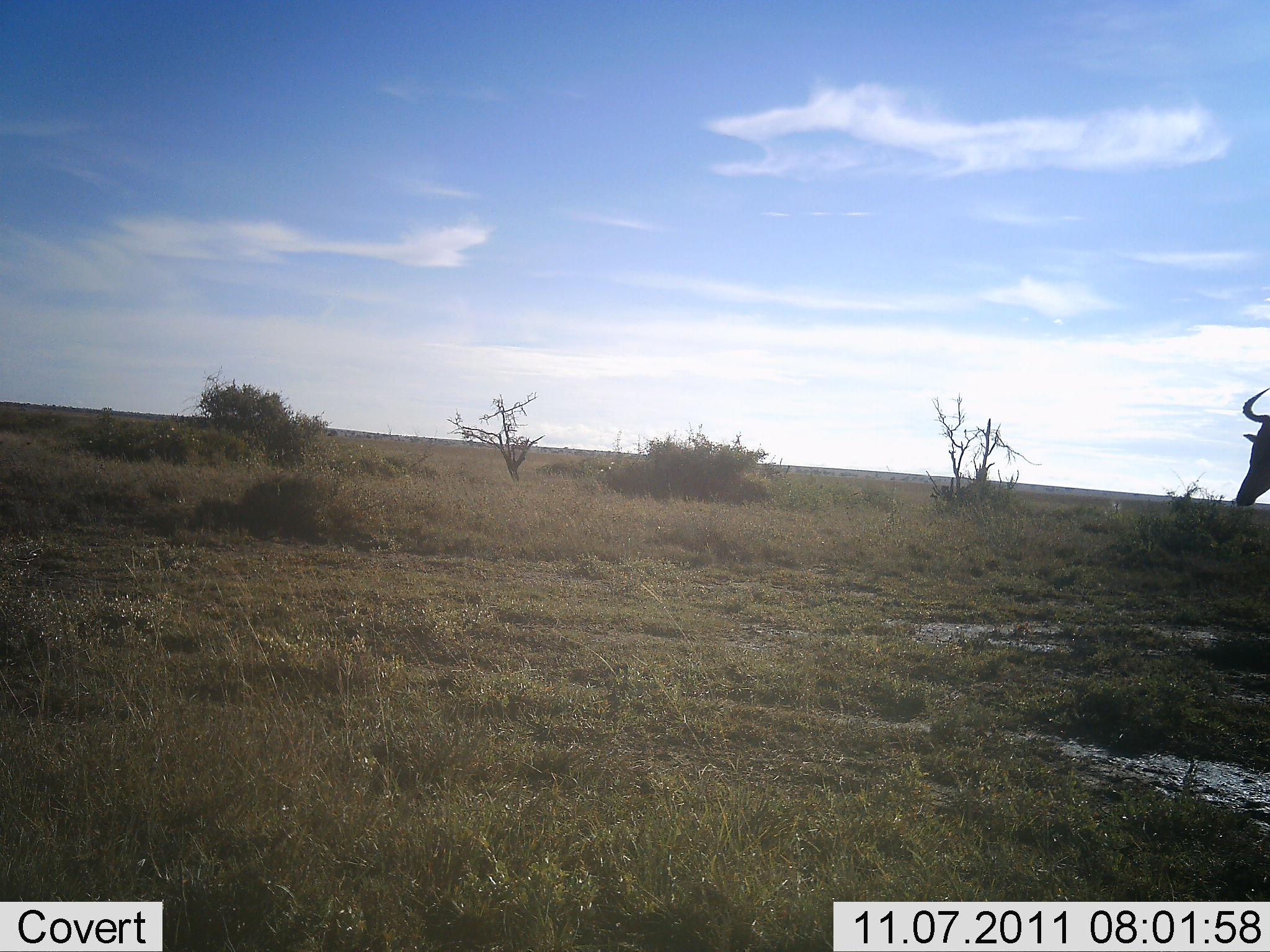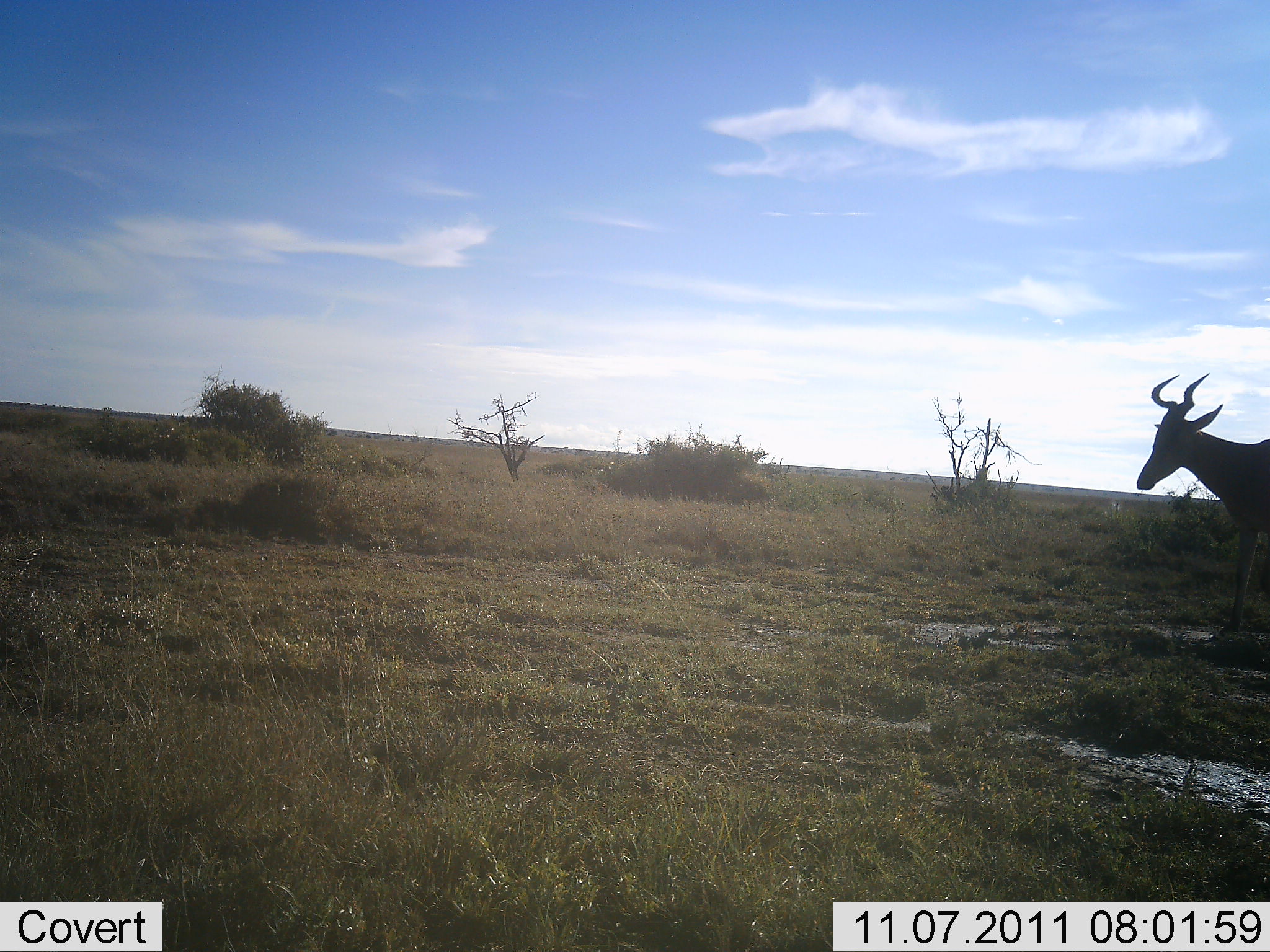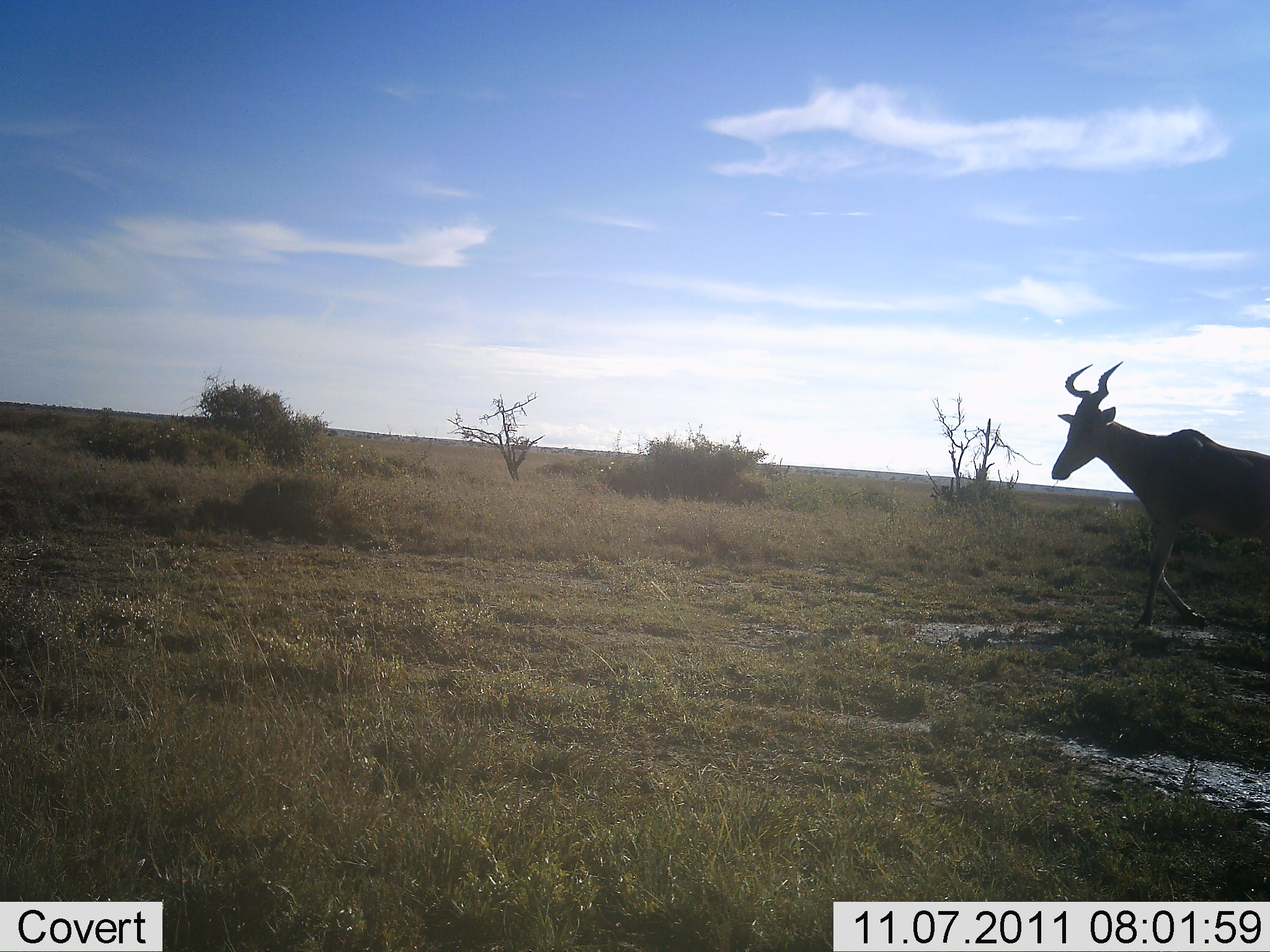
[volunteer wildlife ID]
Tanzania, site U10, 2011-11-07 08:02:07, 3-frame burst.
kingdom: Animalia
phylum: Chordata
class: Mammalia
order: Artiodactyla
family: Bovidae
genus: Alcelaphus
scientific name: Alcelaphus buselaphus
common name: hartebeest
Hartebeest (Alcelaphus buselaphus), count 1. Behavior (volunteer vote fractions): standing 8%, resting 0%, moving 100%, interacting 0%. Young present (vote fraction): 0%. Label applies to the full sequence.